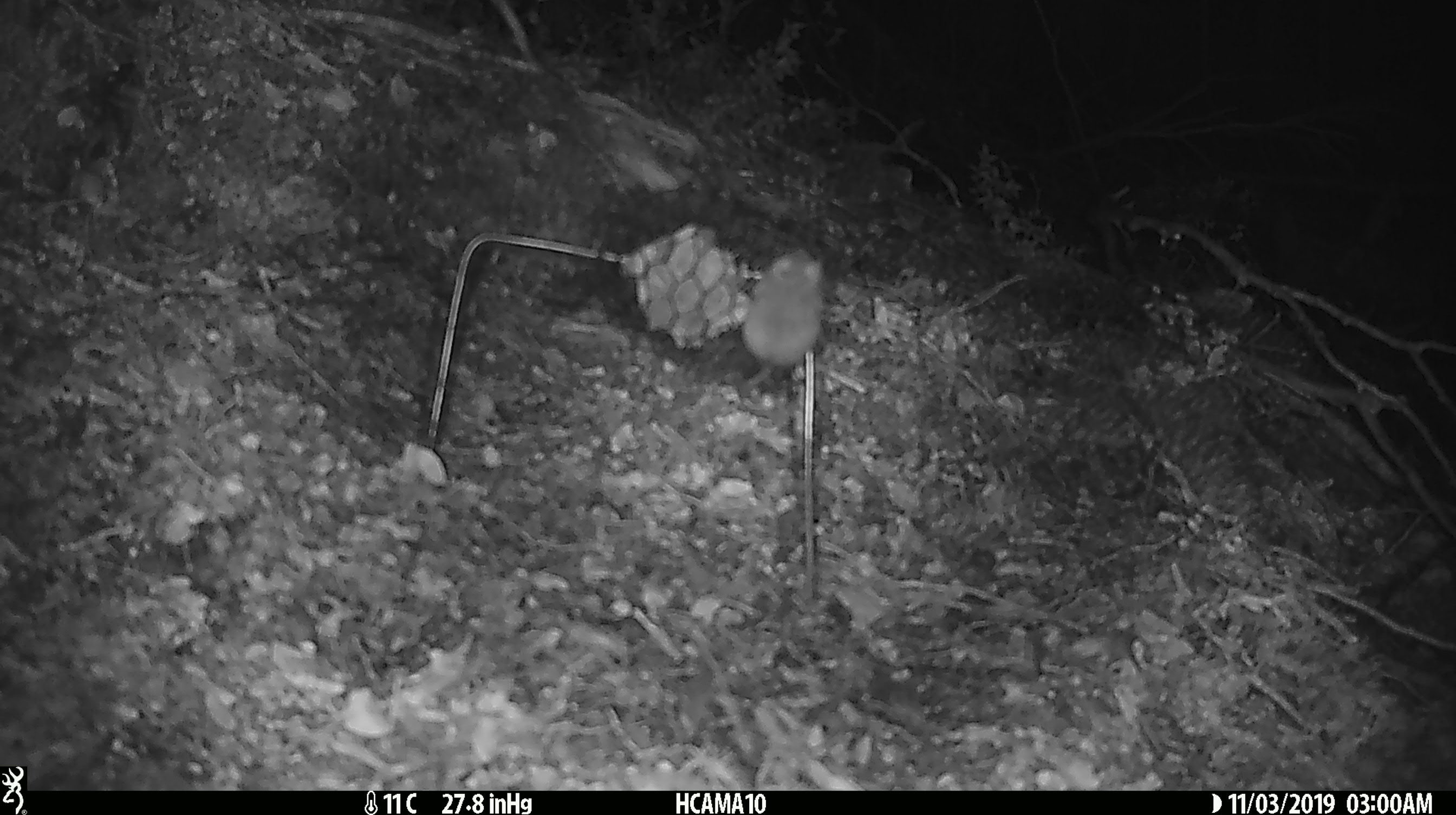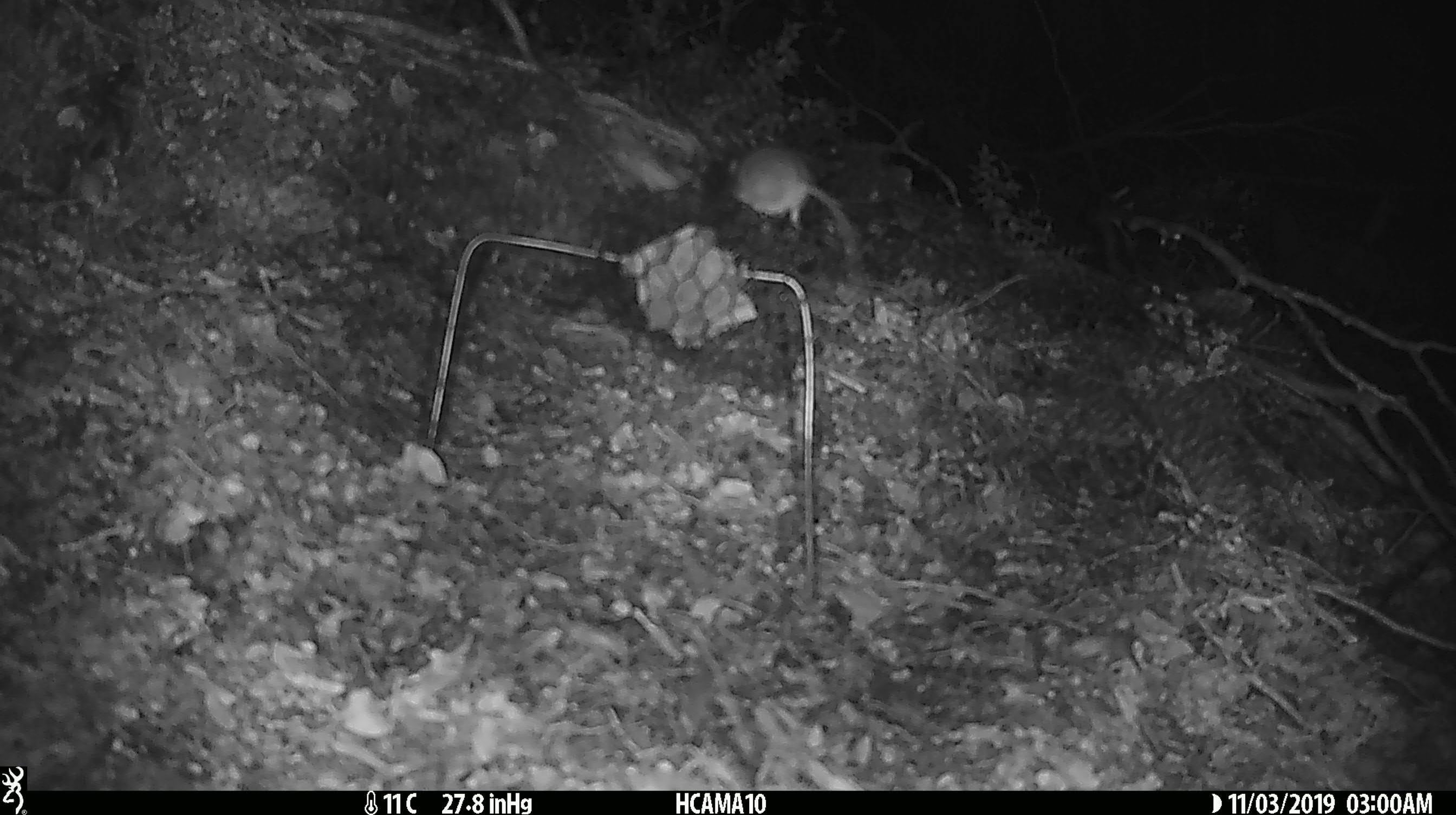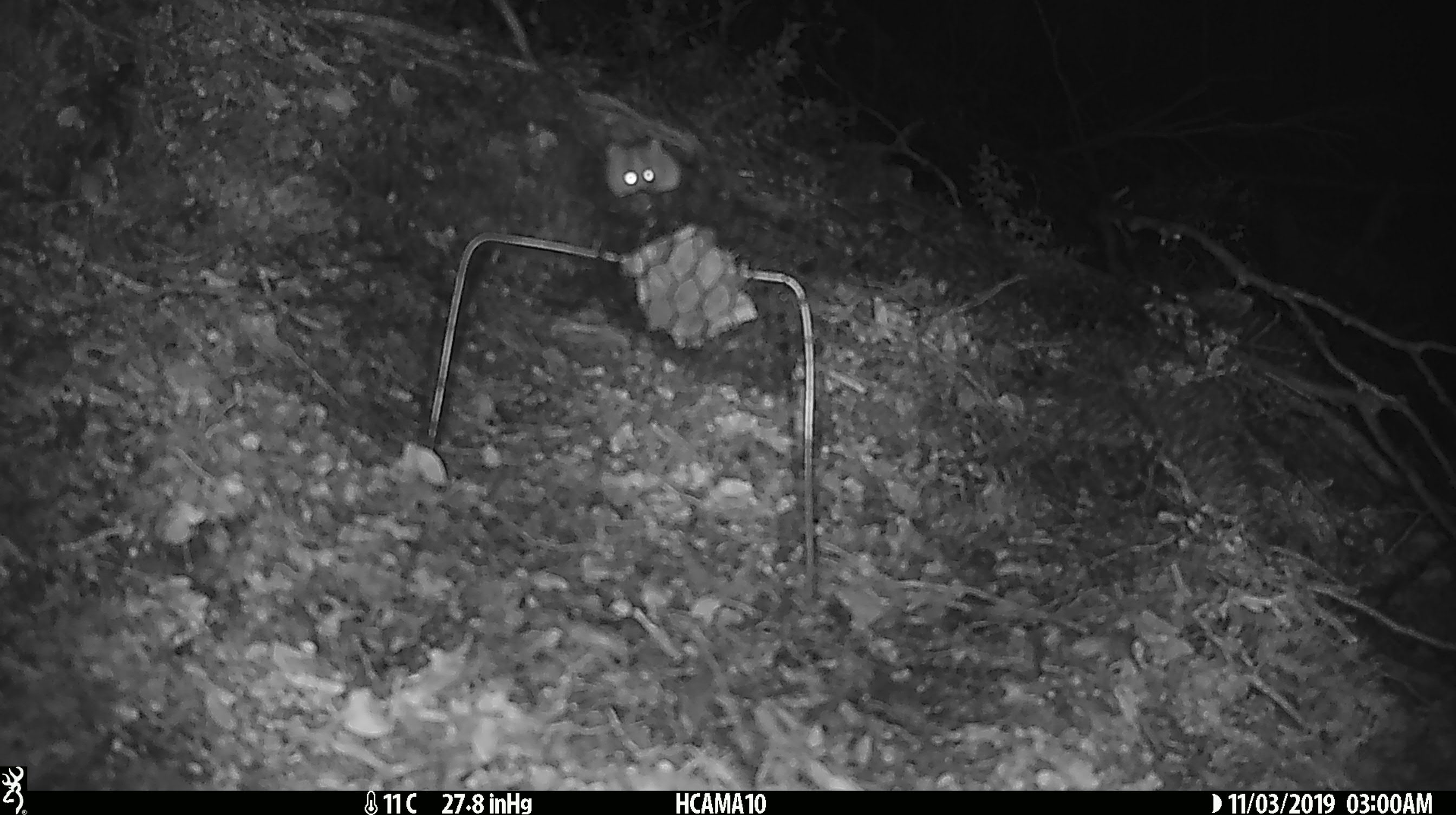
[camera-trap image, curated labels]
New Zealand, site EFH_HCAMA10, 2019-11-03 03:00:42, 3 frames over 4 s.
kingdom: Animalia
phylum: Chordata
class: Mammalia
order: Rodentia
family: Muridae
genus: Mus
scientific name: Mus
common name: mouse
Mouse (Mus).